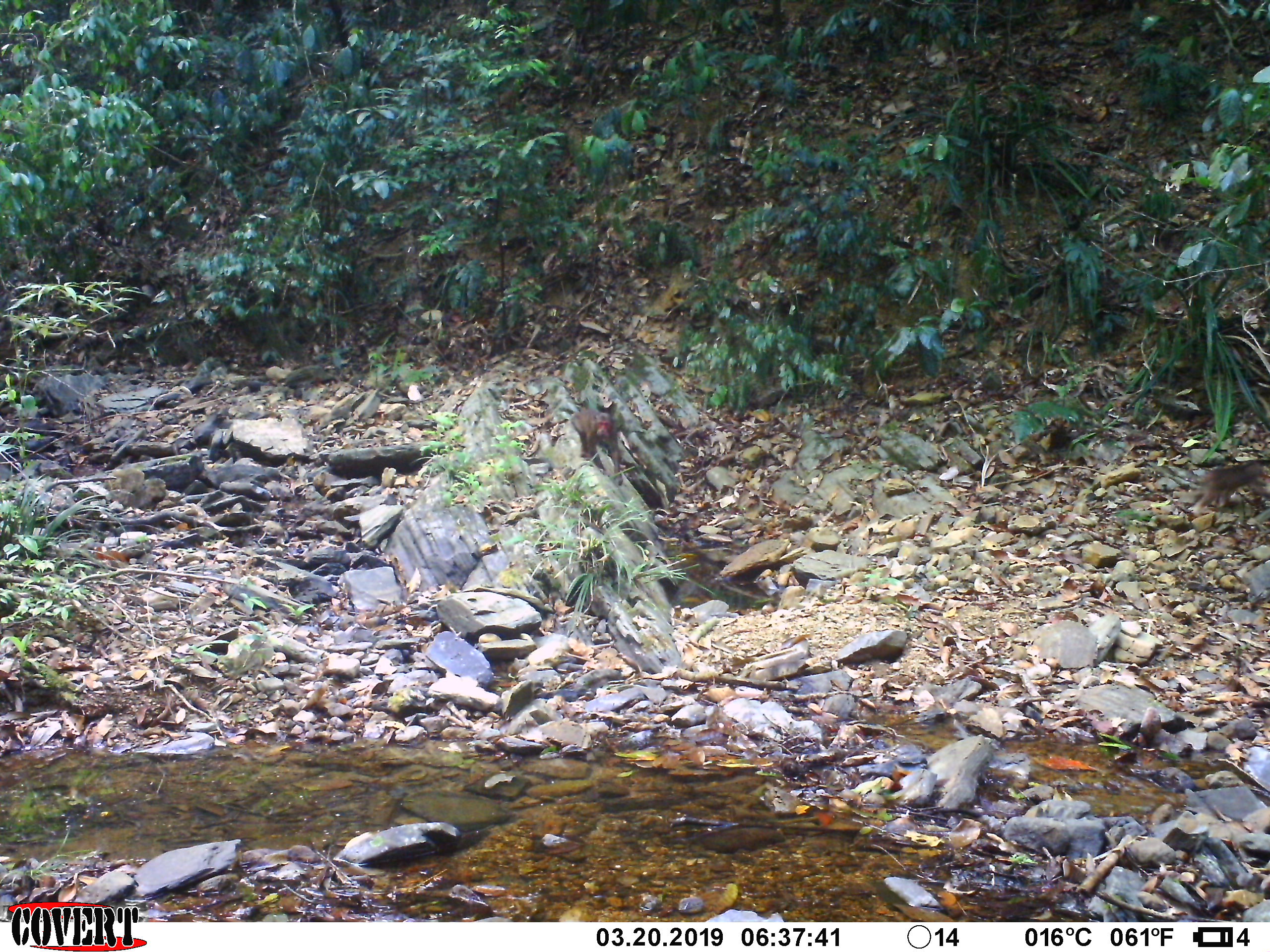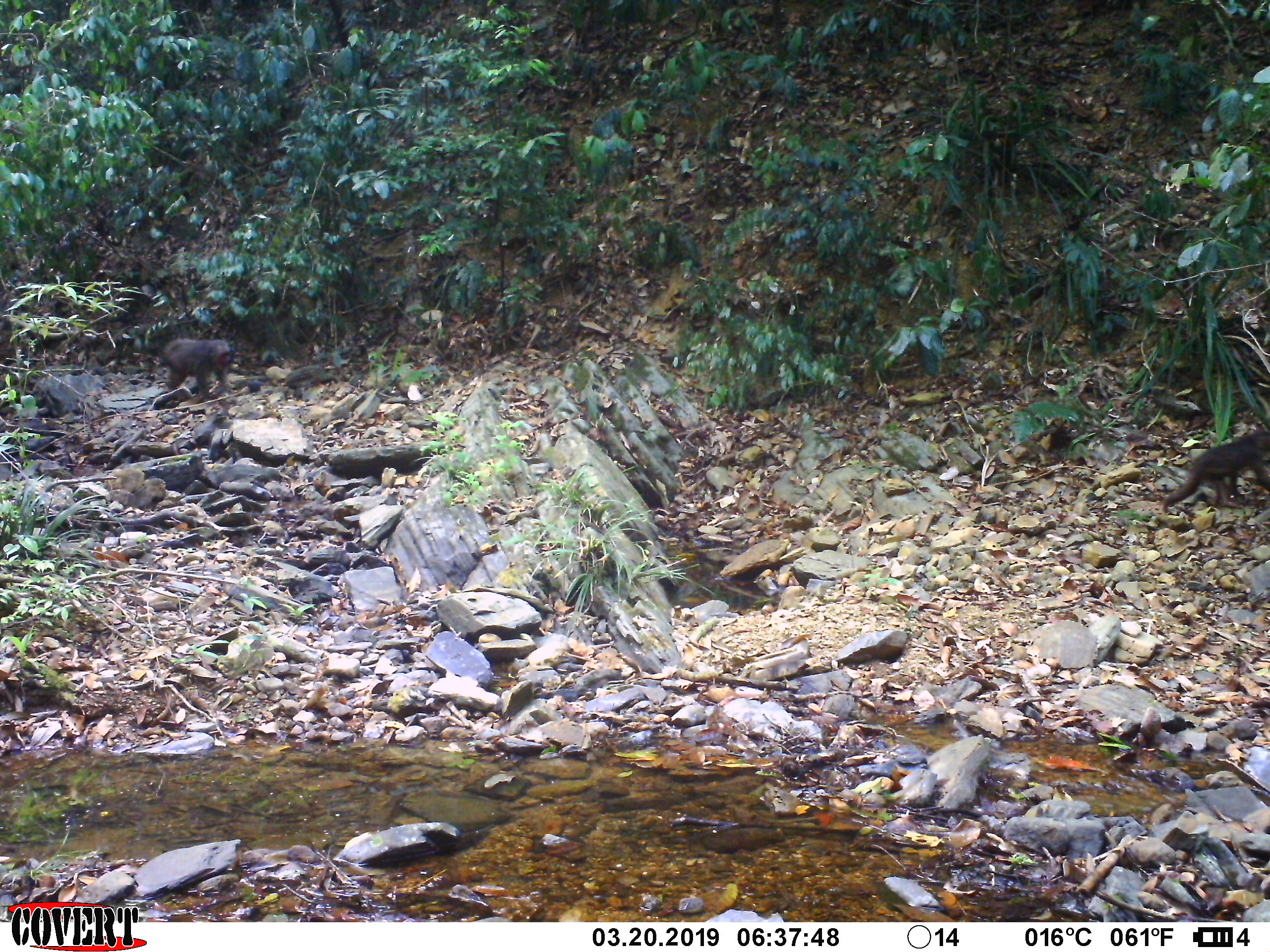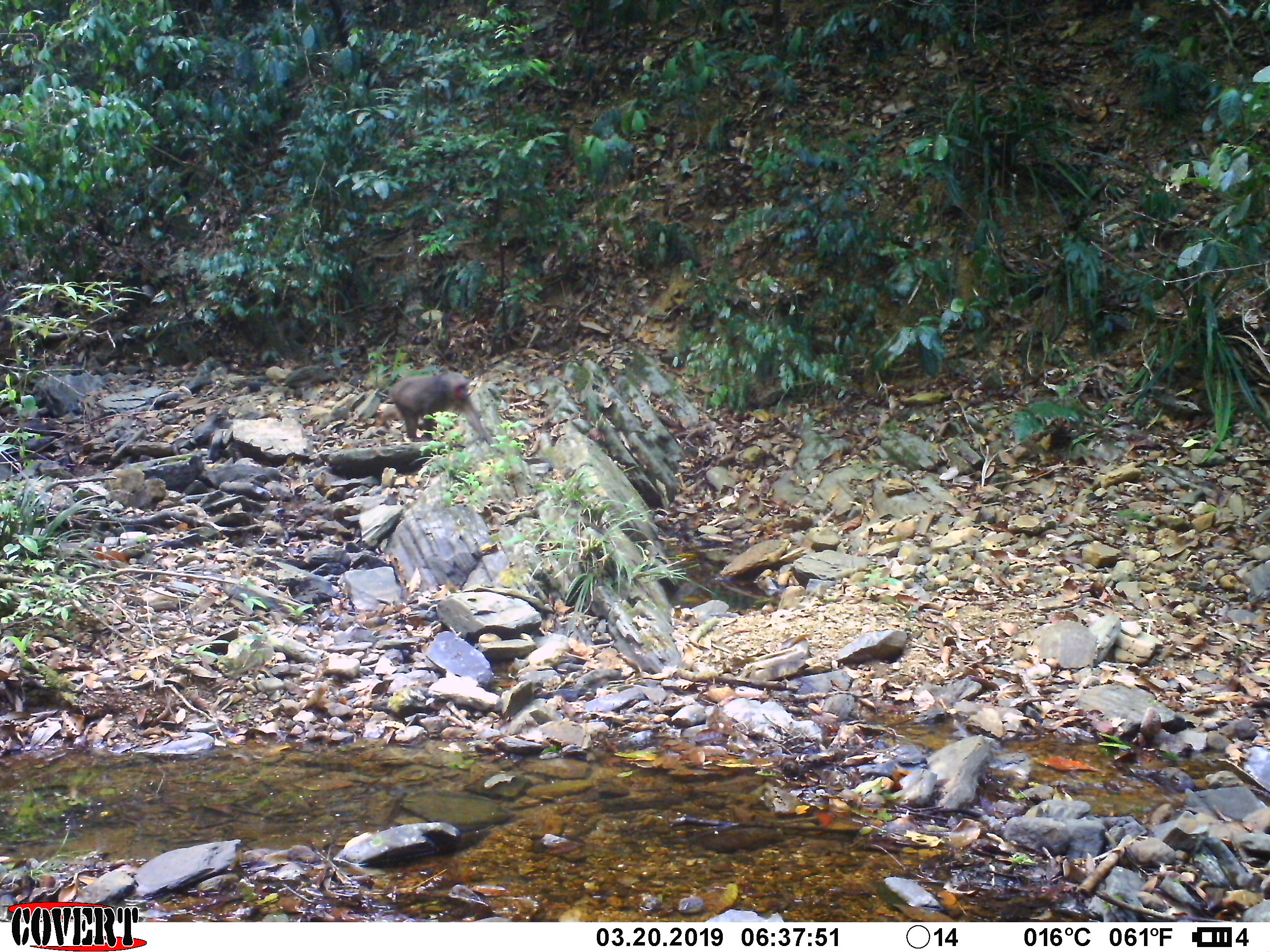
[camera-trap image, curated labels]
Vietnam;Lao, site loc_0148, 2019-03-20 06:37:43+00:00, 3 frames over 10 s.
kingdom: Animalia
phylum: Chordata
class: Mammalia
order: Primates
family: Cercopithecidae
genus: Macaca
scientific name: Macaca arctoides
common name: stump-tailed macaque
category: stump tailed macaque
Stump tailed macaque (stump-tailed macaque) (Macaca arctoides). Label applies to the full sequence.